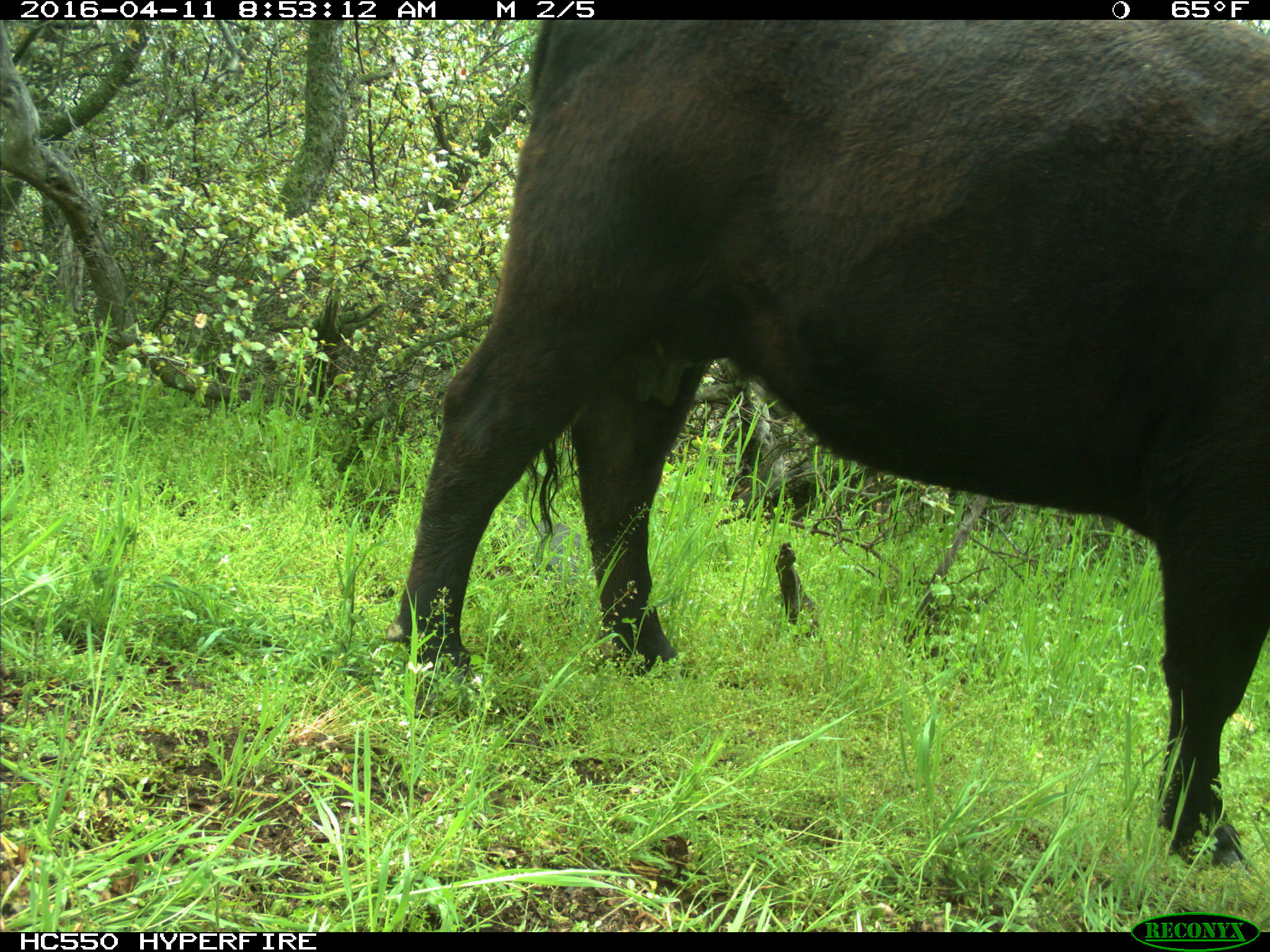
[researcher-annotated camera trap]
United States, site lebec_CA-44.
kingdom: Animalia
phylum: Chordata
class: Mammalia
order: Artiodactyla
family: Bovidae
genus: Bos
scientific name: Bos taurus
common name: domestic cow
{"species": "Bos taurus (domestic cow)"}